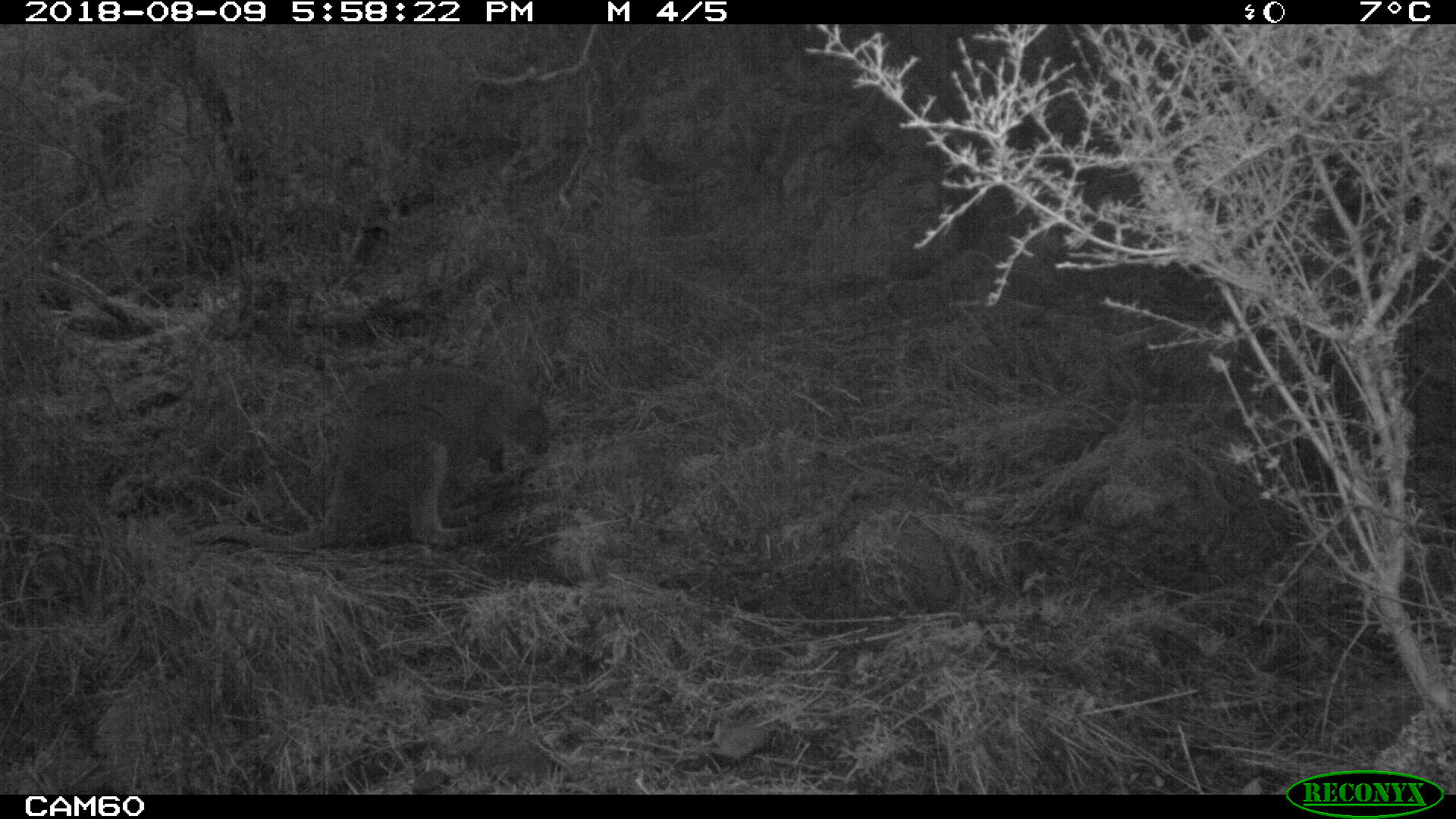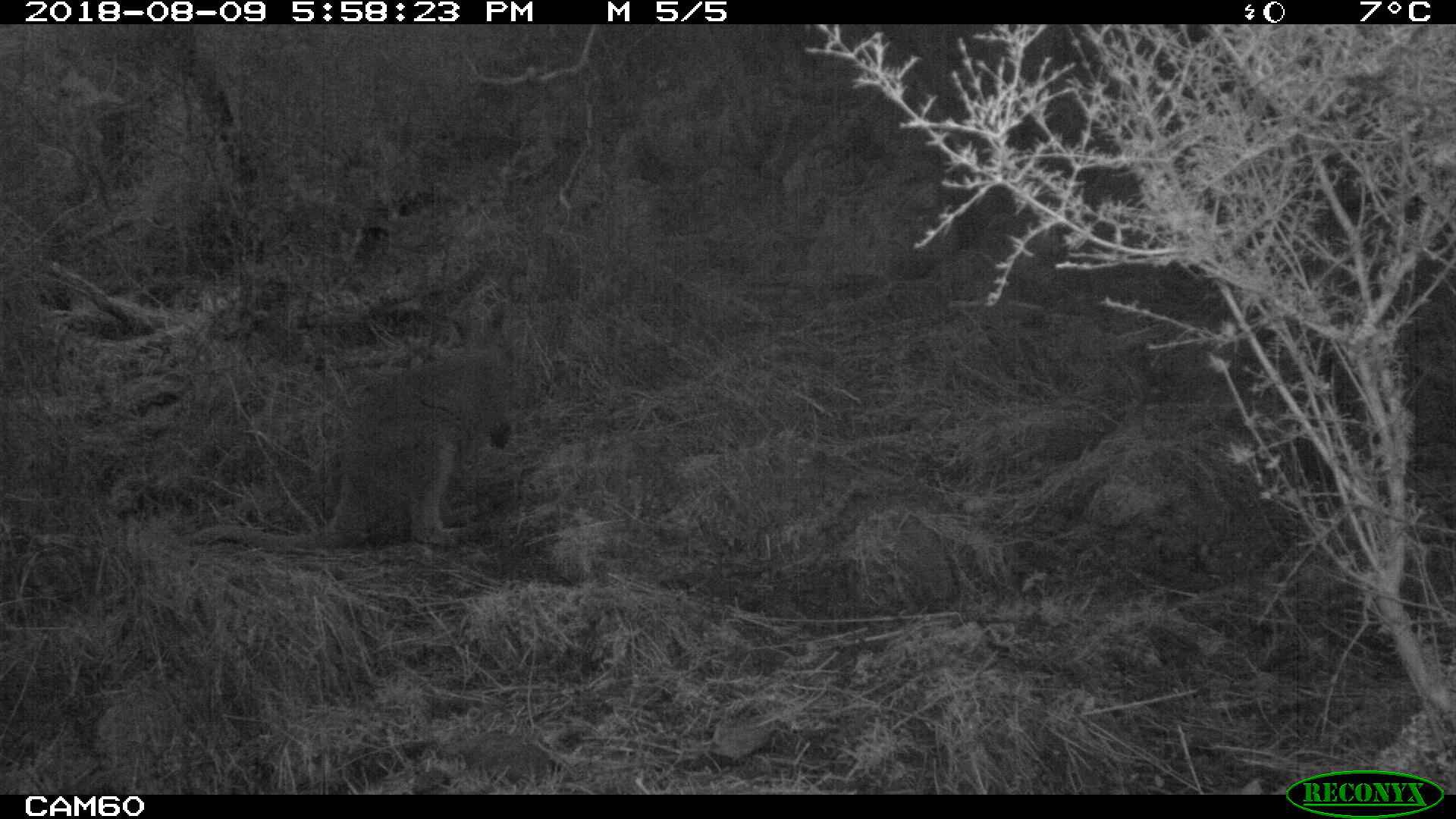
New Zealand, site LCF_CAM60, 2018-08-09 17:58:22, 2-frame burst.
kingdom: Animalia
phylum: Chordata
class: Mammalia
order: Diprotodontia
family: Macropodidae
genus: Notamacropus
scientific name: Notamacropus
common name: wallaby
Wallaby (Notamacropus).